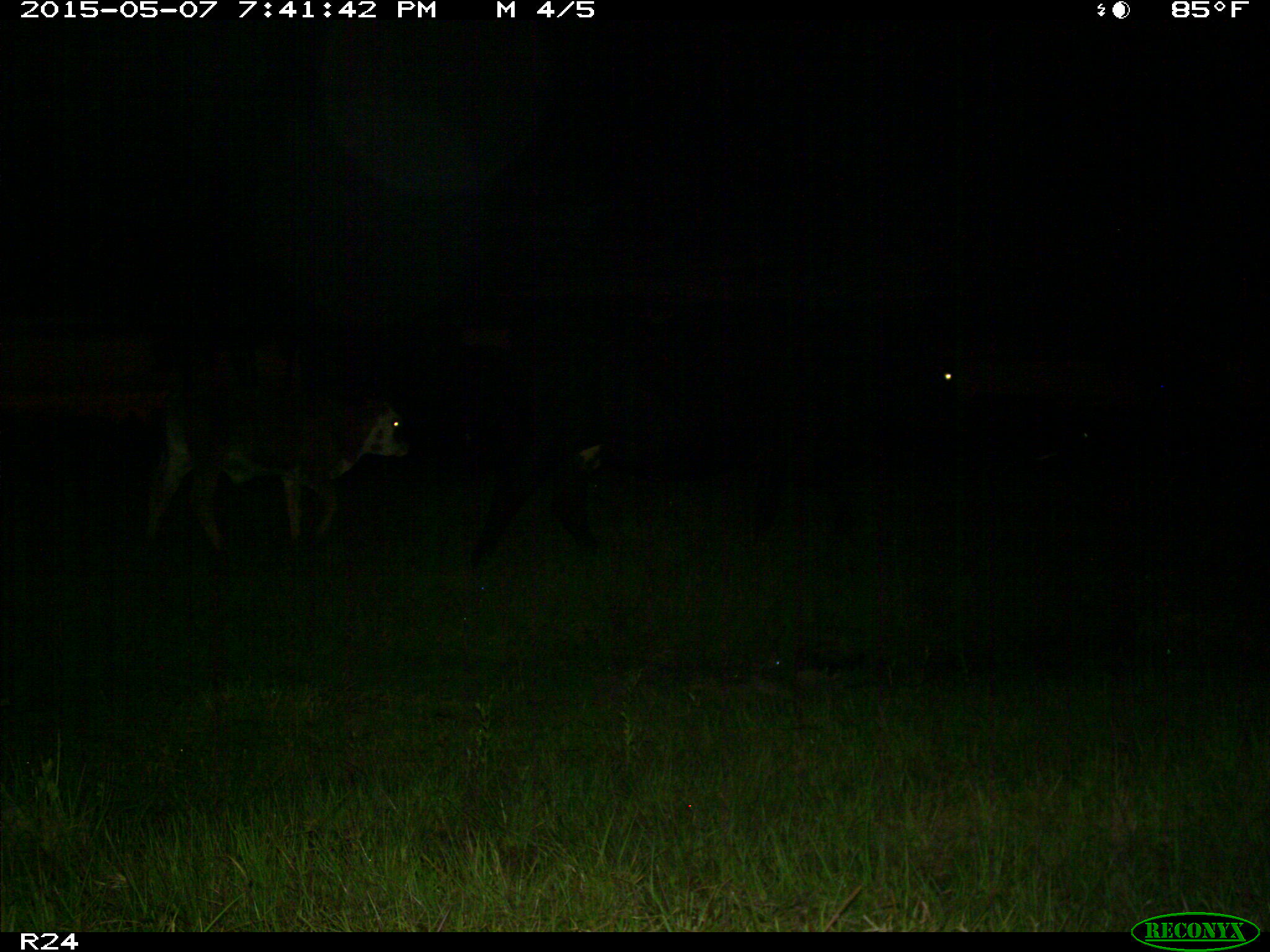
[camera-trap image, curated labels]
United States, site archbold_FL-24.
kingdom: Animalia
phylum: Chordata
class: Mammalia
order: Artiodactyla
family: Bovidae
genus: Bos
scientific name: Bos taurus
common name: domestic cow